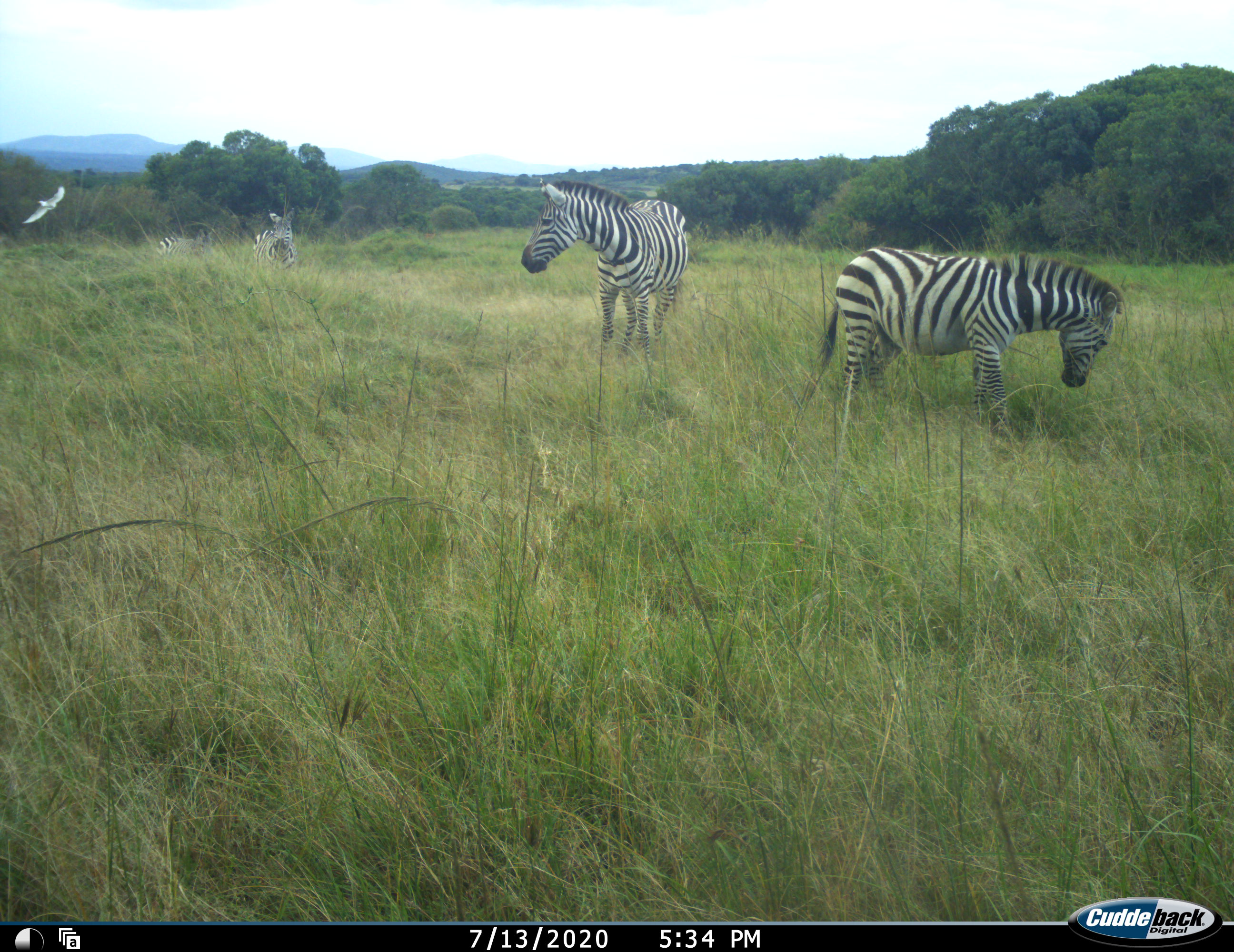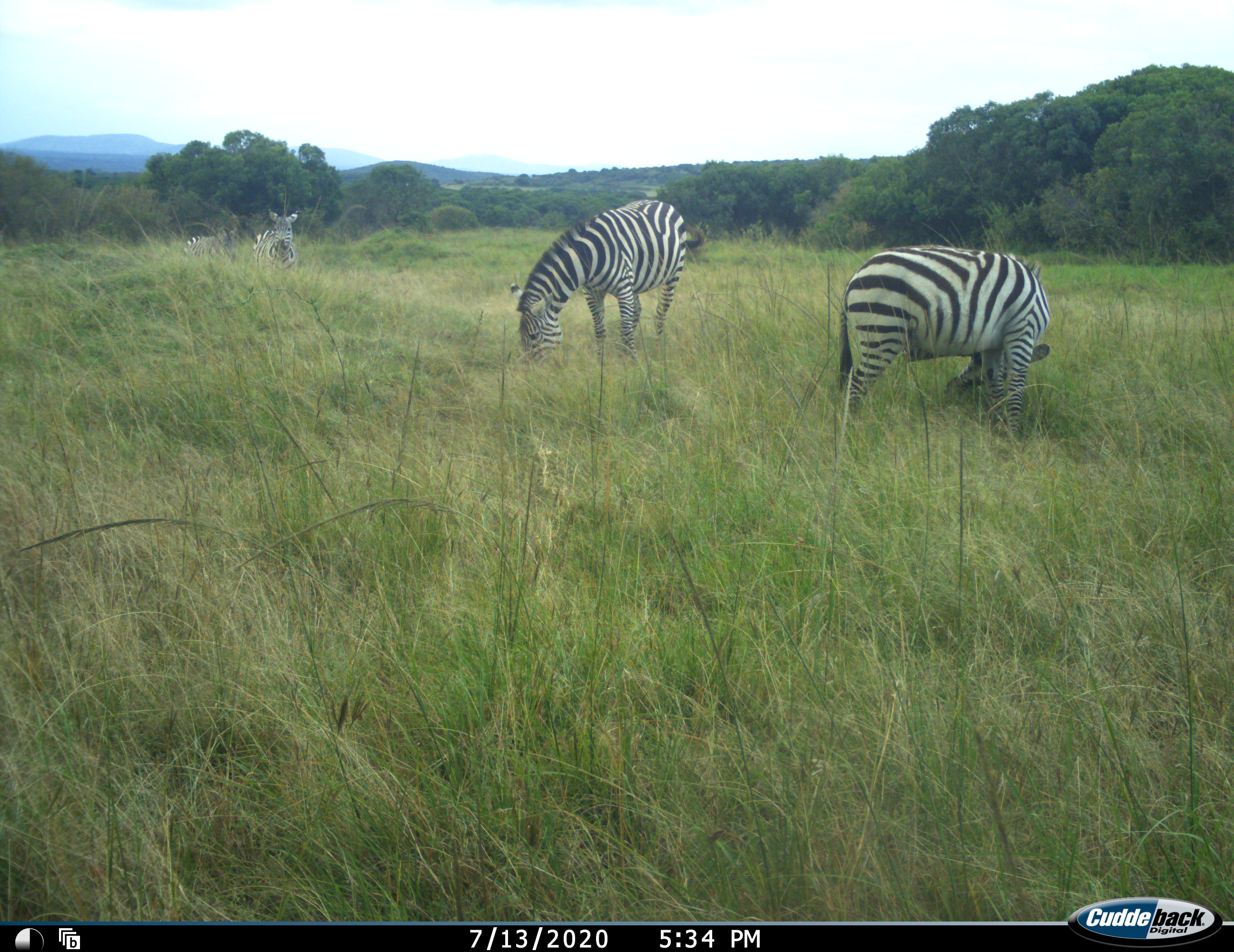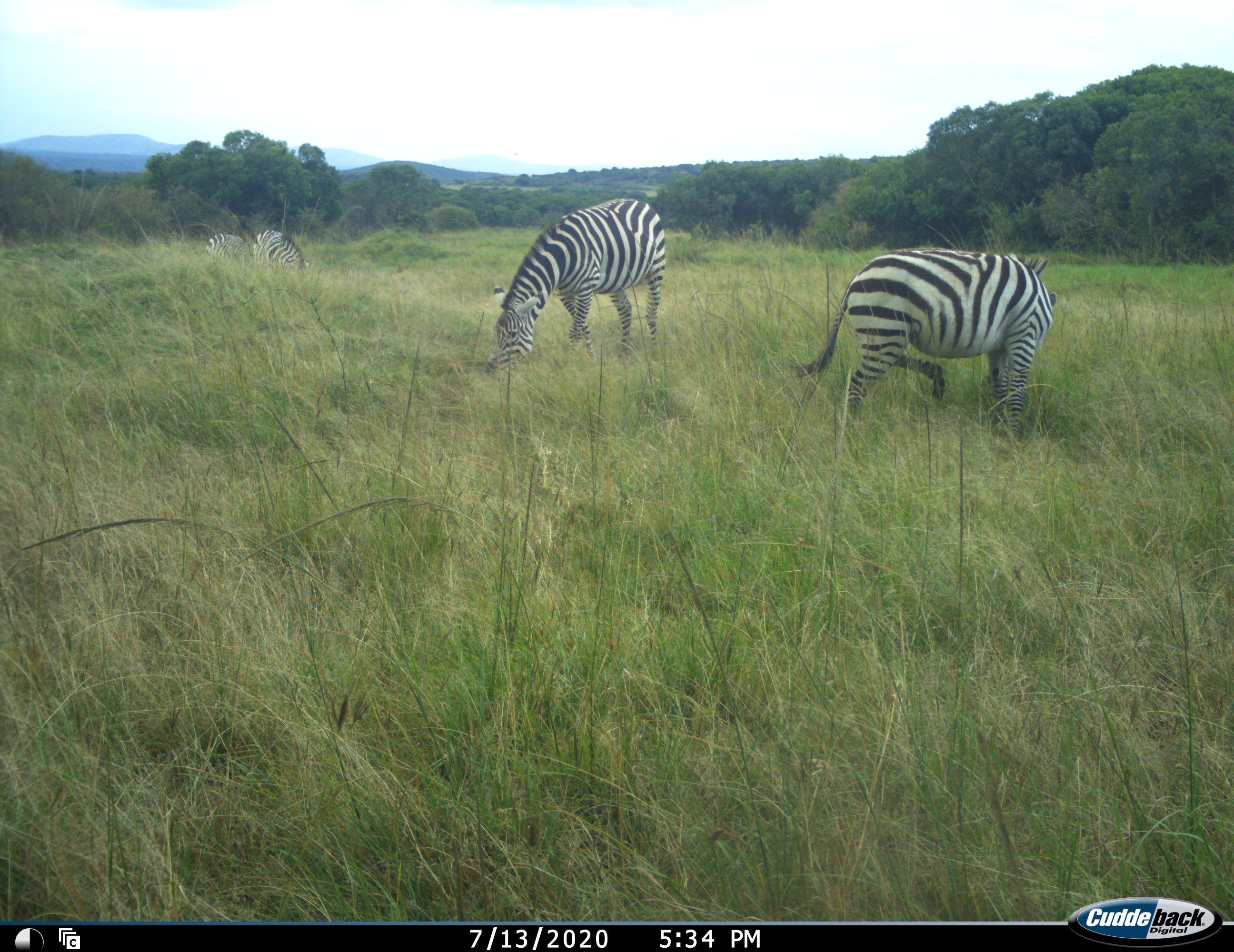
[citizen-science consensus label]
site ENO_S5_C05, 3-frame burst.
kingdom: Animalia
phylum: Chordata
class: Mammalia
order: Perissodactyla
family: Equidae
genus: Equus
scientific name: Equus quagga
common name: plains zebra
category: zebraplains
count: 4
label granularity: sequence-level